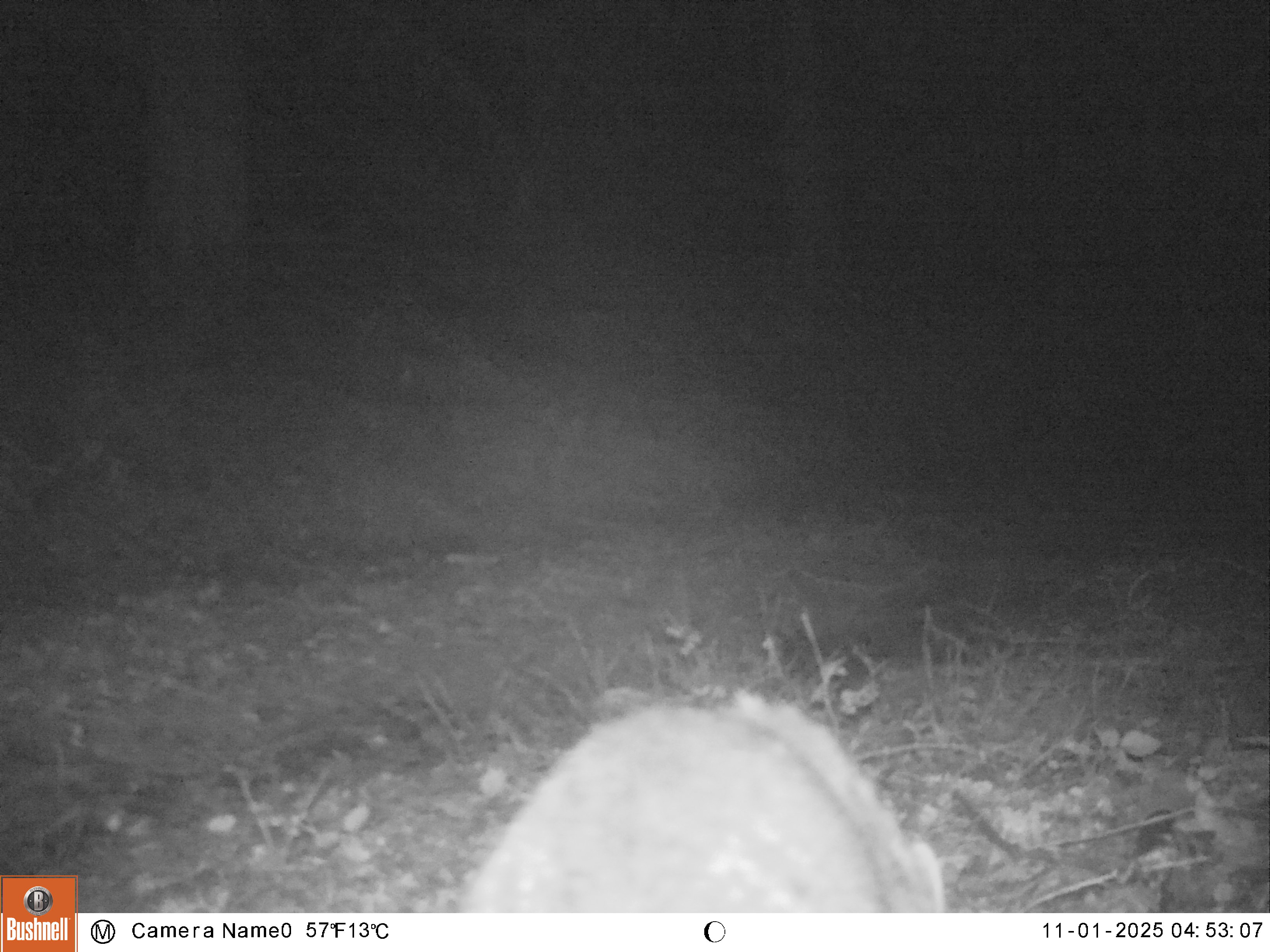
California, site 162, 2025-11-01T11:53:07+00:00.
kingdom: Animalia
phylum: Chordata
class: Mammalia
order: Carnivora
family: Canidae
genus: Urocyon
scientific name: Urocyon cinereoargenteus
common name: gray fox